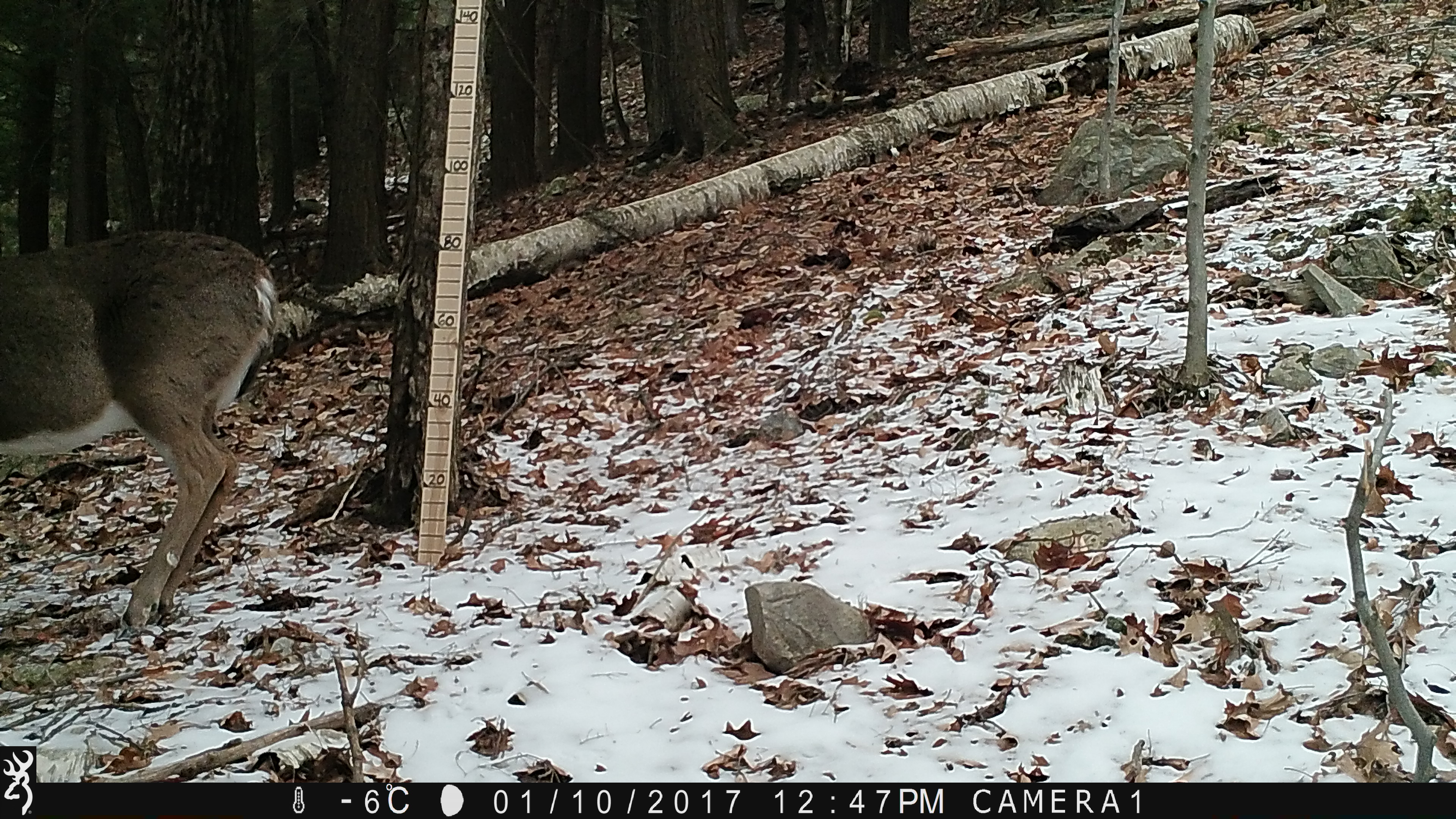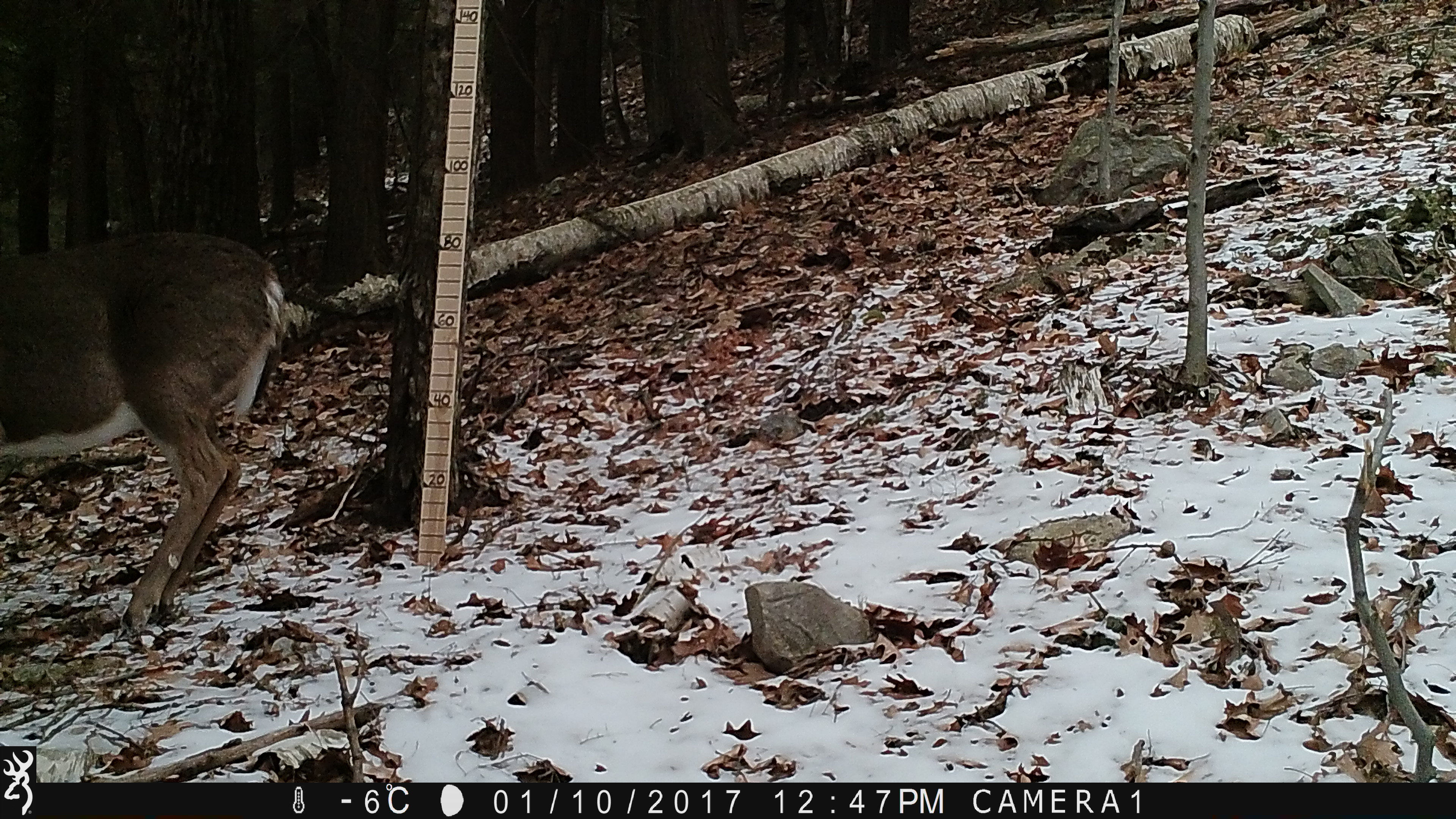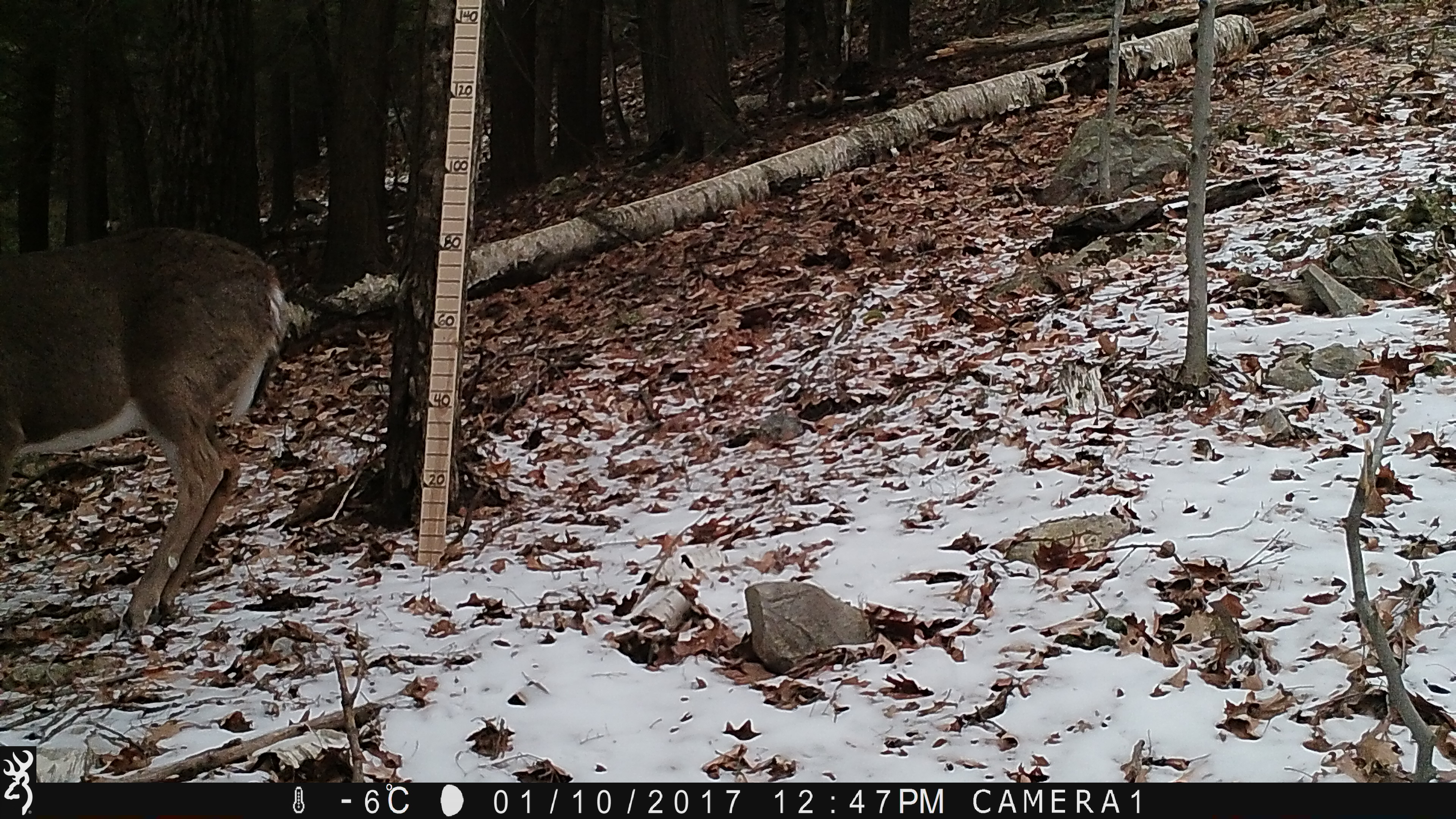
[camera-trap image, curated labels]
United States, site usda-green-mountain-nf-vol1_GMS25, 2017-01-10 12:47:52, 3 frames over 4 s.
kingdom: Animalia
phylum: Chordata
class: Mammalia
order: Artiodactyla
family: Cervidae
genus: Odocoileus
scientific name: Odocoileus virginianus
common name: white-tailed deer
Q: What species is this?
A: White-tailed deer (Odocoileus virginianus).